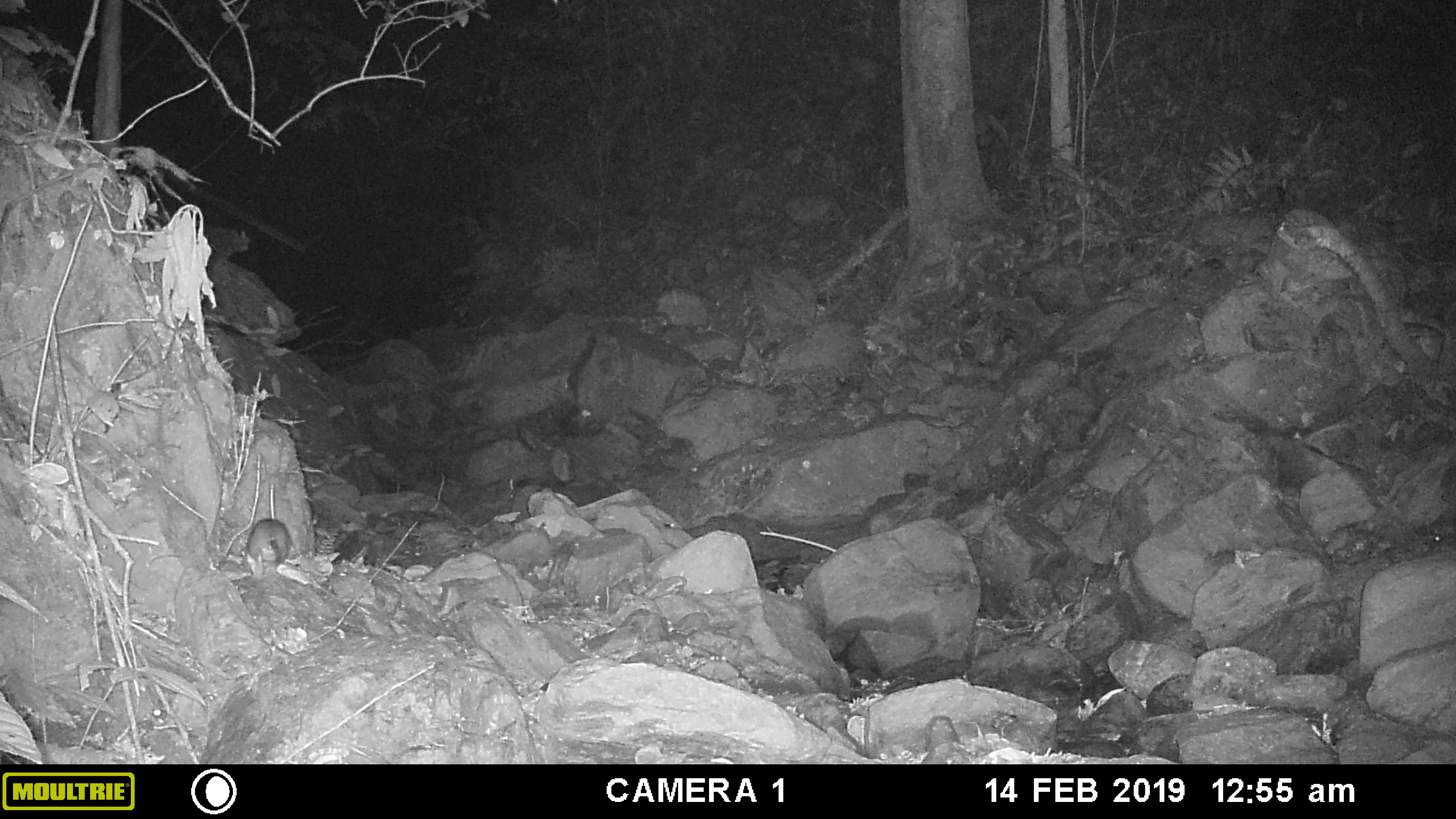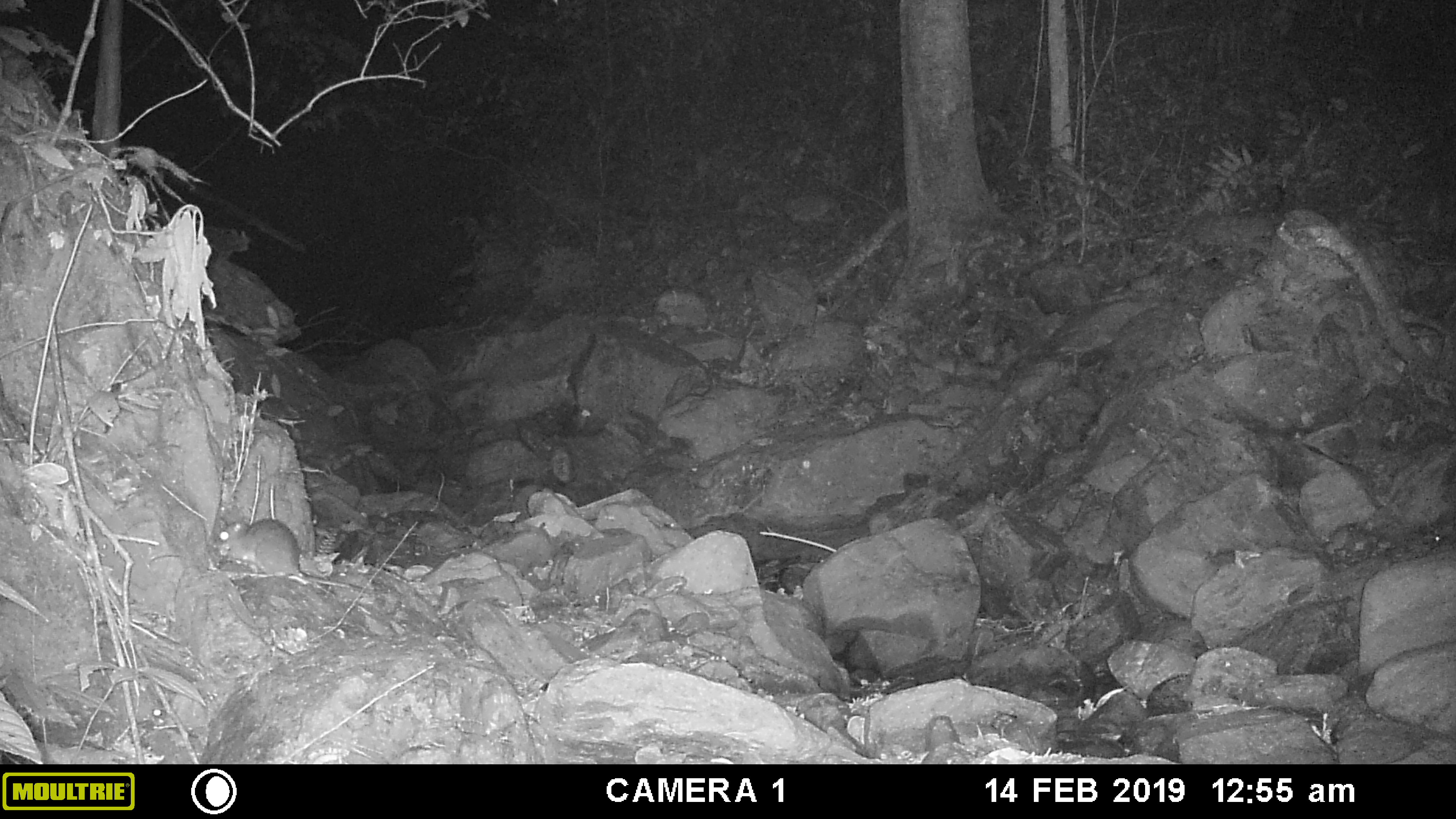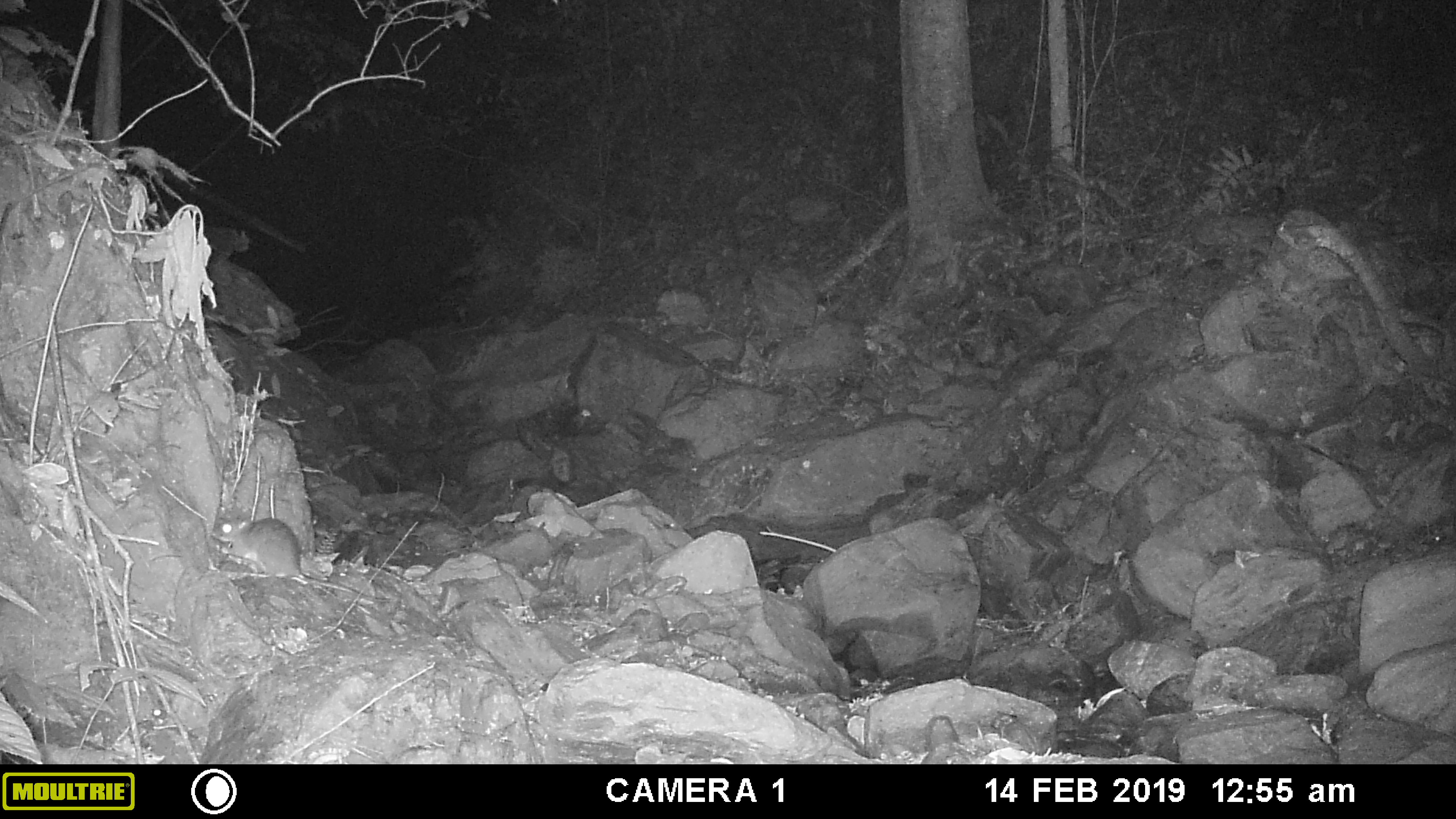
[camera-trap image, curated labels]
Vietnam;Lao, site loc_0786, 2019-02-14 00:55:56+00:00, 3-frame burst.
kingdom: Animalia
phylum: Chordata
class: Mammalia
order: Rodentia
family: Muridae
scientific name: Muridae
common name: old-world mice and rats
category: unidentified murid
Unidentified murid (old-world mice and rats) (Muridae). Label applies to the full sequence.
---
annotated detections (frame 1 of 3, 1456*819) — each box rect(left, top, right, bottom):
unidentified murid: rect(243, 518, 293, 581)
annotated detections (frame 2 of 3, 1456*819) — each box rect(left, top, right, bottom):
unidentified murid: rect(214, 515, 396, 595)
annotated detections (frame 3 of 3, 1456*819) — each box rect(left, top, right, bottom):
unidentified murid: rect(209, 513, 396, 602)